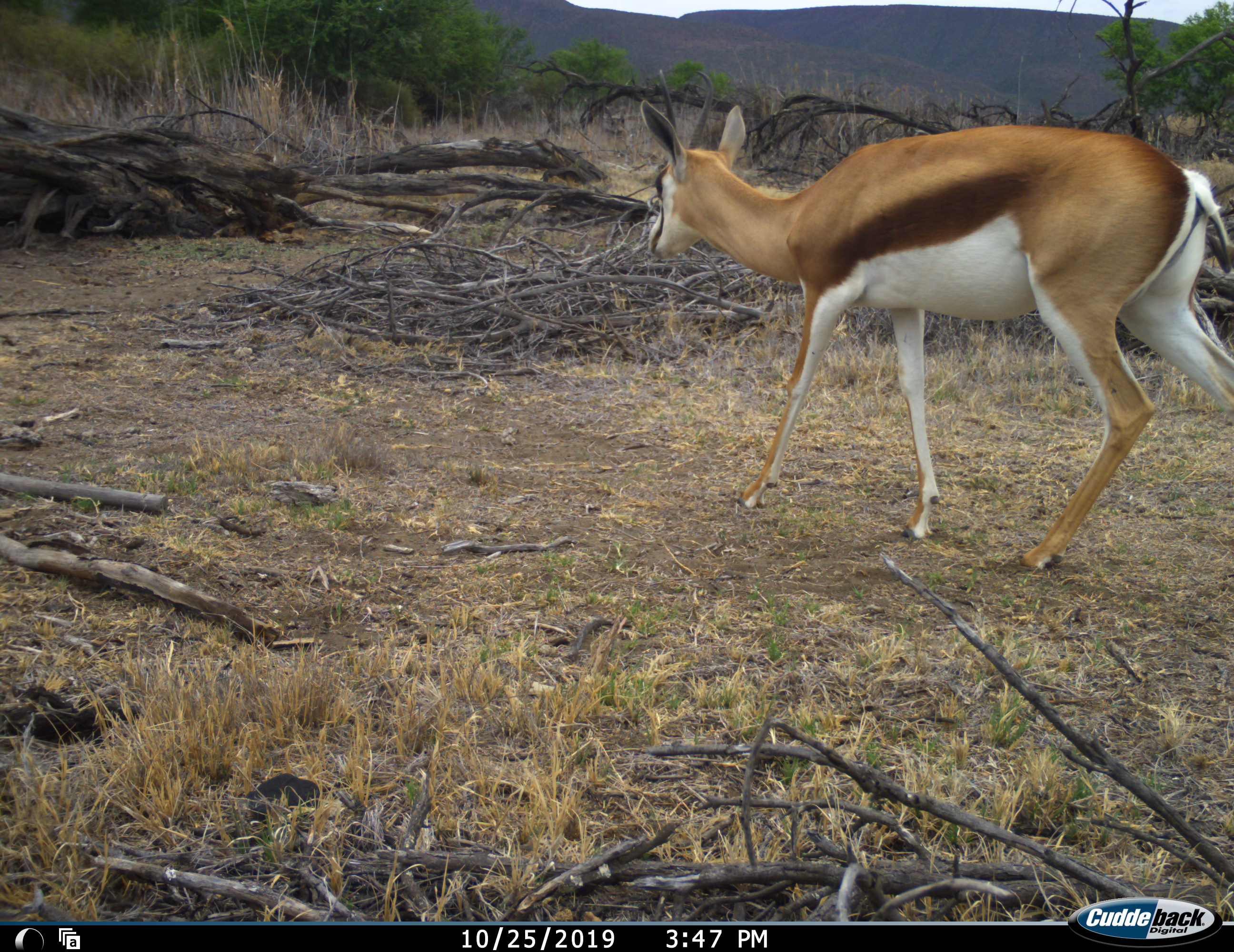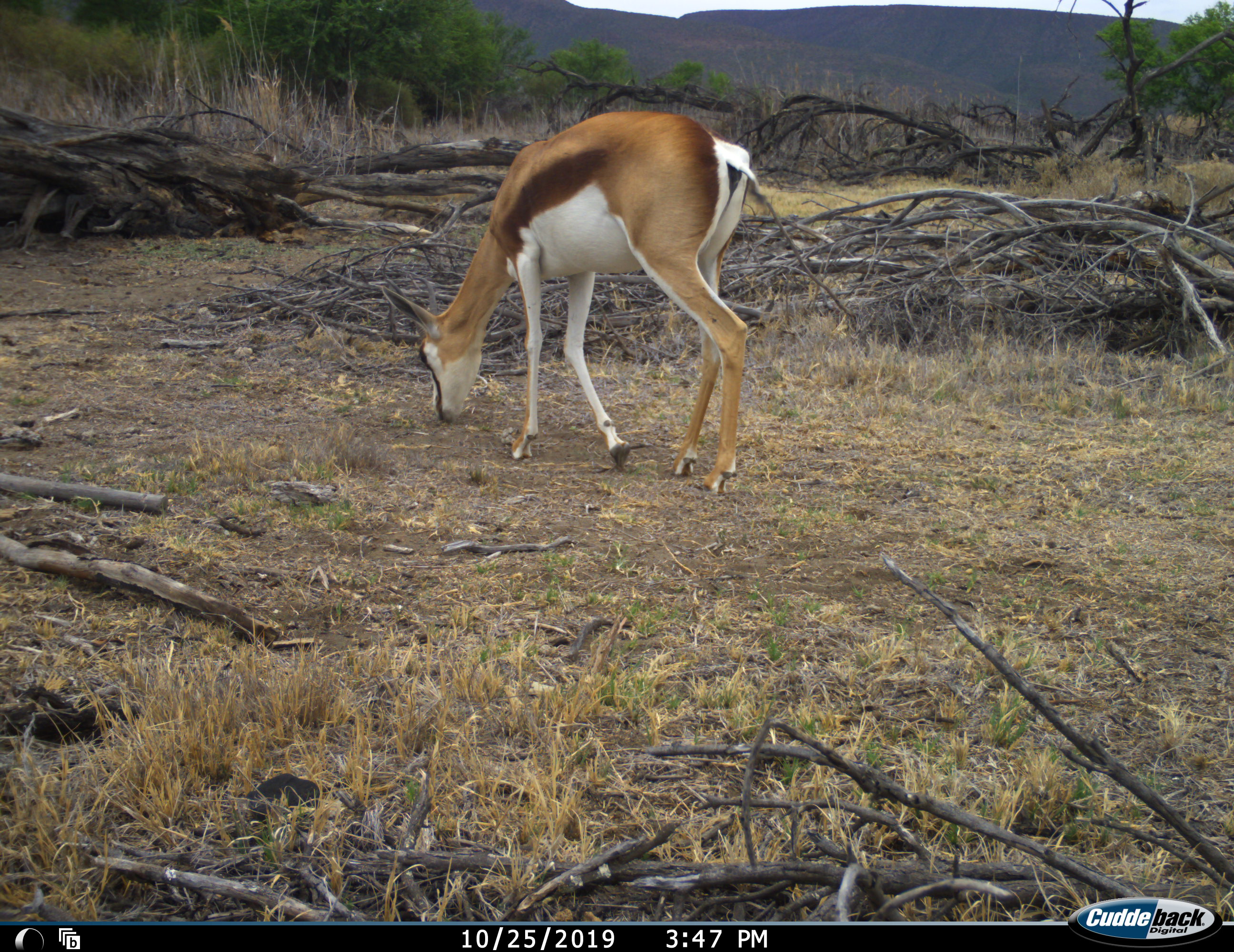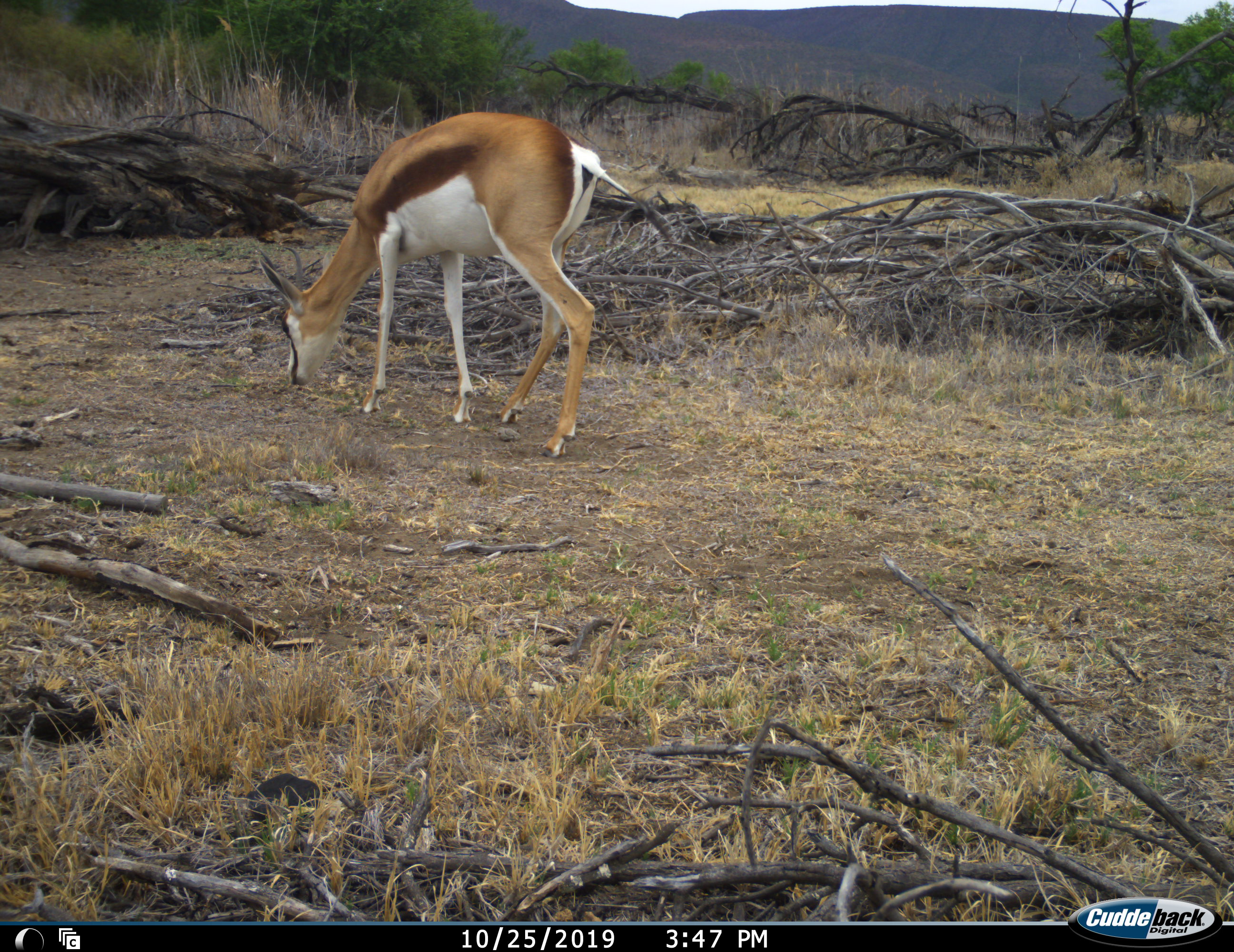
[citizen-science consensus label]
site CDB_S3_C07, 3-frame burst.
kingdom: Animalia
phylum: Chordata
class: Mammalia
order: Artiodactyla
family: Bovidae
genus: Antidorcas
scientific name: Antidorcas marsupialis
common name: springbok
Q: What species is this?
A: Springbok (Antidorcas marsupialis).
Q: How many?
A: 1.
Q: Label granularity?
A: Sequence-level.